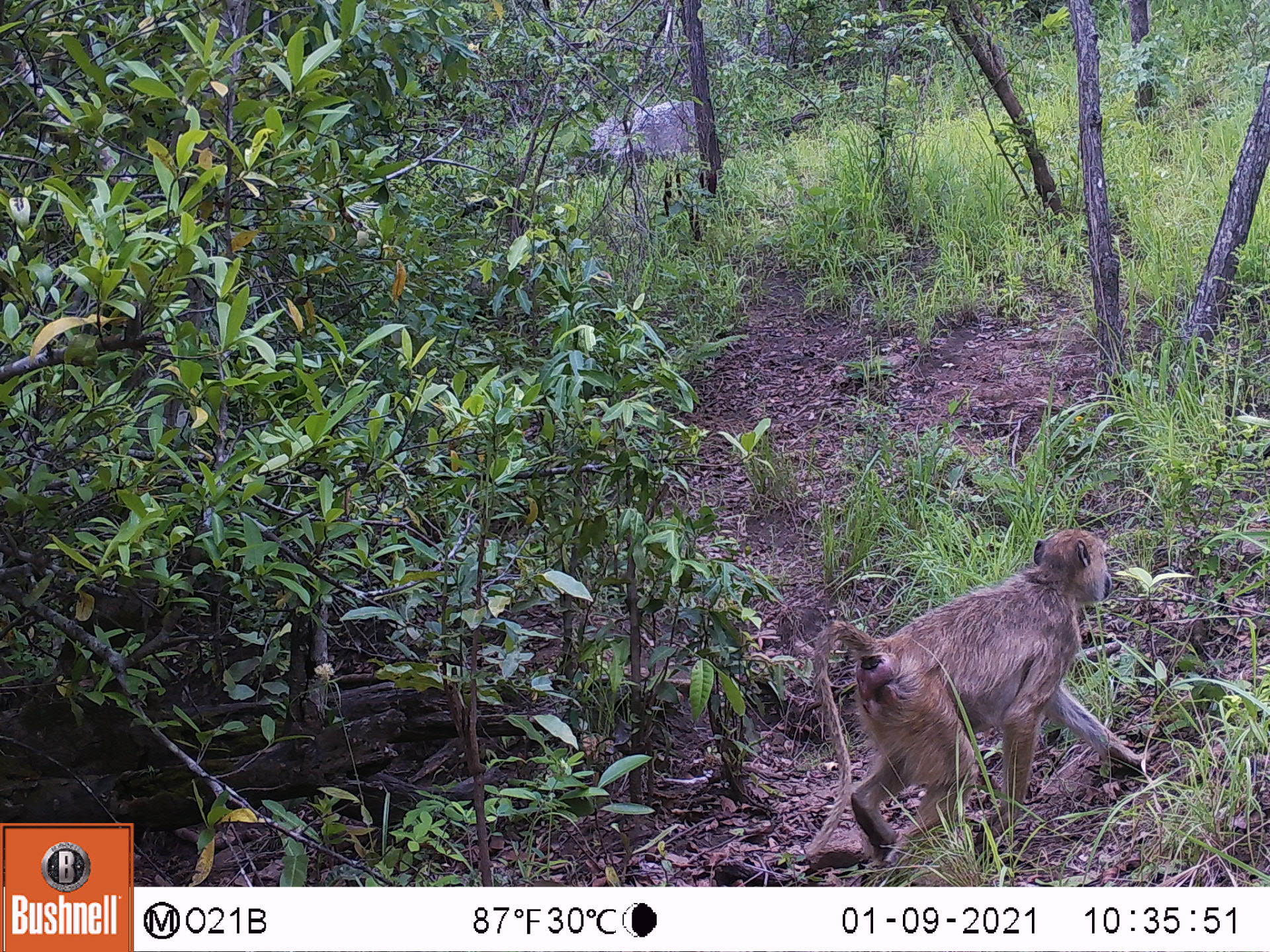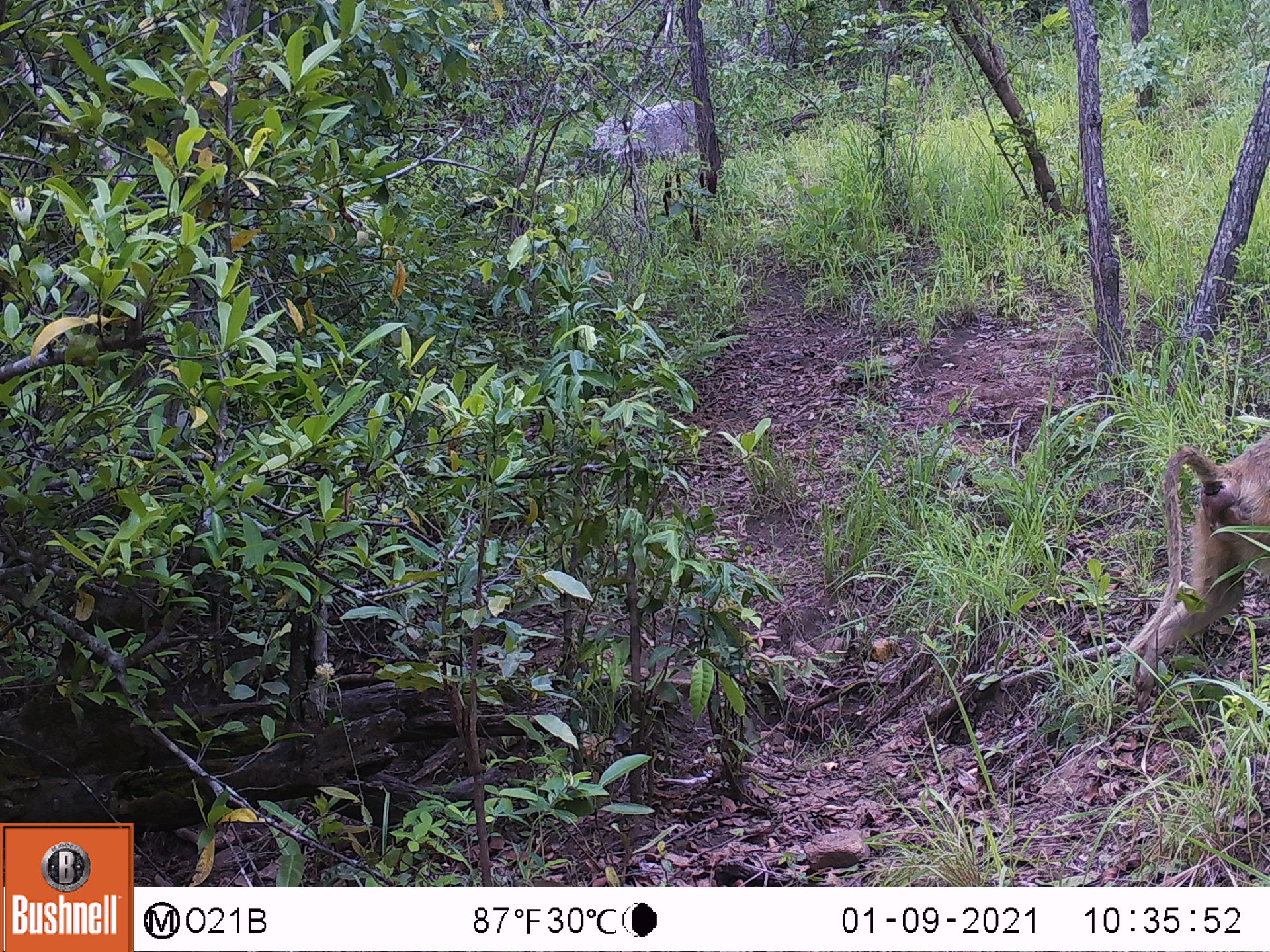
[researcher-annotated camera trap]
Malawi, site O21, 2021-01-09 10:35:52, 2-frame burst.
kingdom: Animalia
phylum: Chordata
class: Mammalia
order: Primates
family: Cercopithecidae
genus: Papio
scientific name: Papio cynocephalus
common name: yellow baboon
Yellow baboon (Papio cynocephalus), count 1.